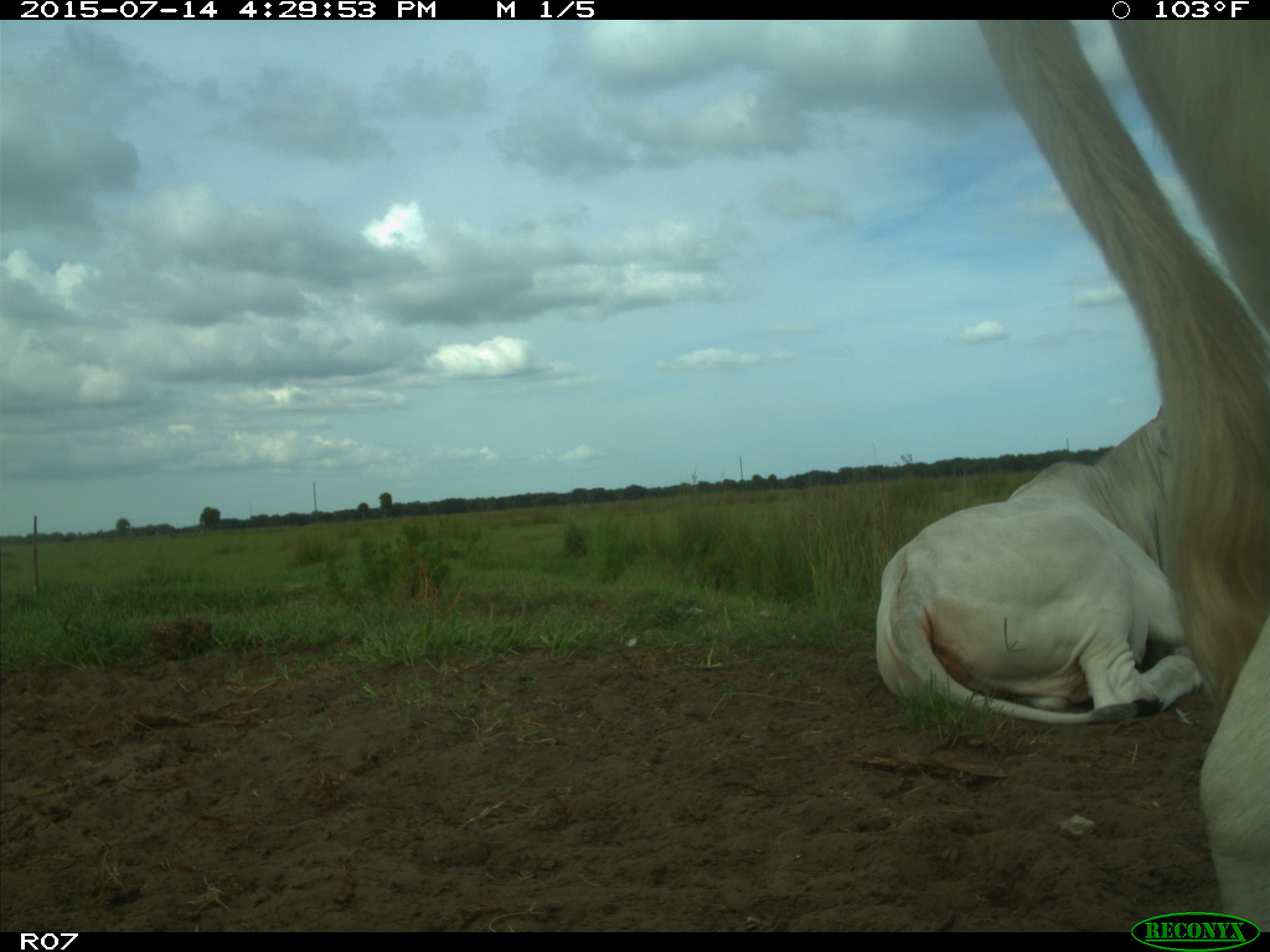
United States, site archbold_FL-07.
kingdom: Animalia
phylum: Chordata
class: Mammalia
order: Artiodactyla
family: Bovidae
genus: Bos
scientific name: Bos taurus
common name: domestic cow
Bos taurus (domestic cow).